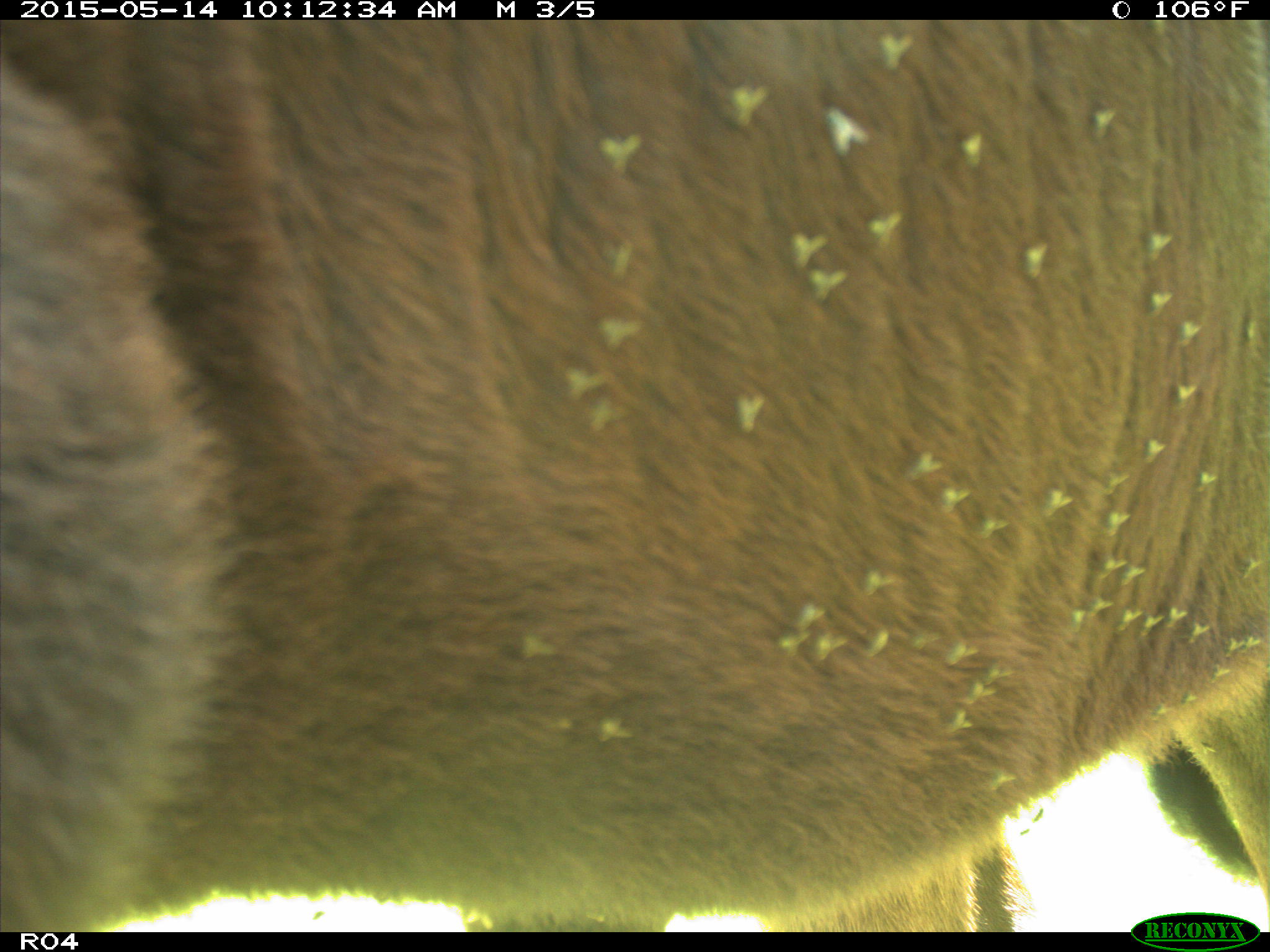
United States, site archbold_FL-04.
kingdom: Animalia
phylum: Chordata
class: Mammalia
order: Artiodactyla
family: Bovidae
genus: Bos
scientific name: Bos taurus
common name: domestic cow